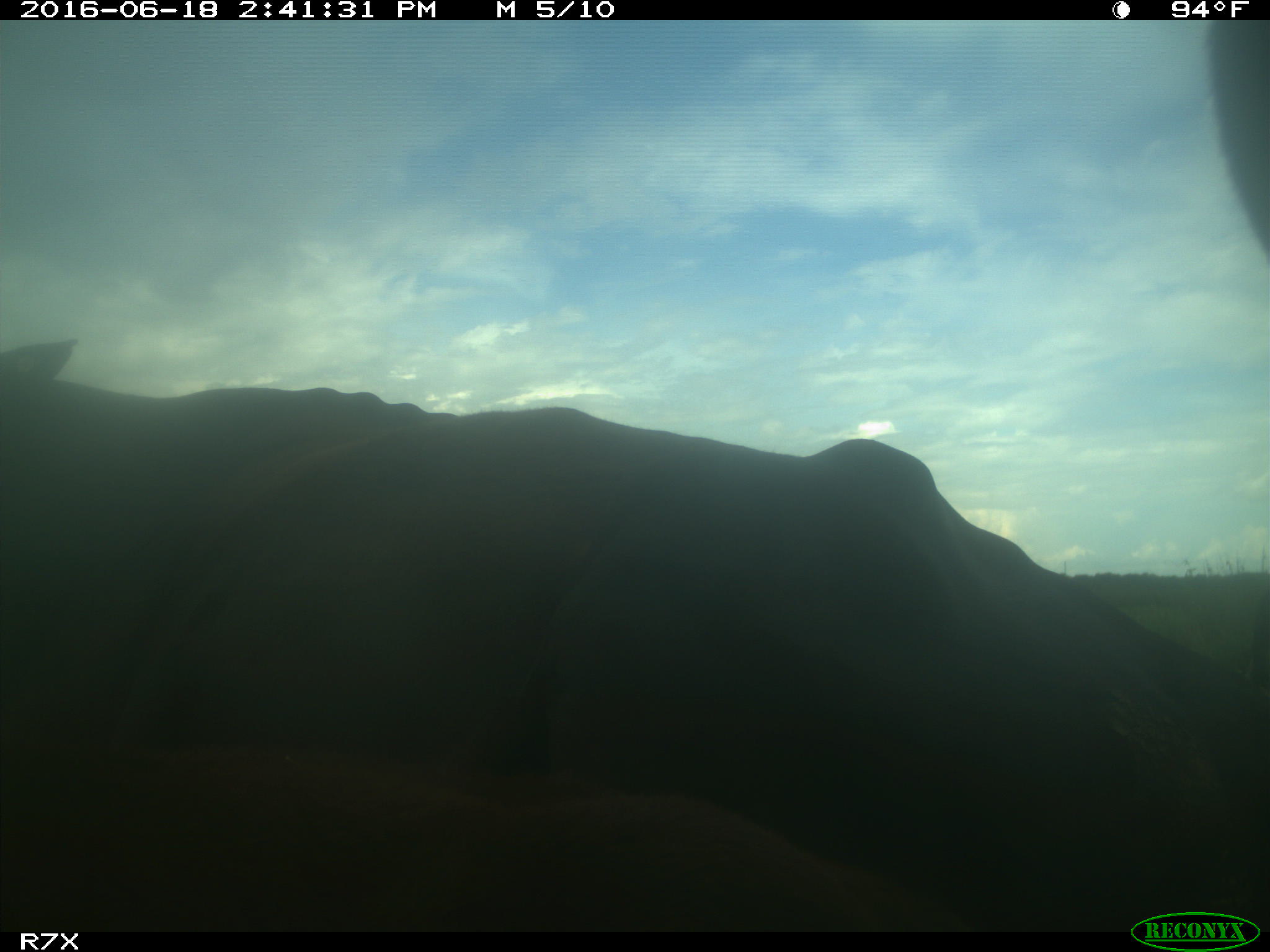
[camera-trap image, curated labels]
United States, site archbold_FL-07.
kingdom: Animalia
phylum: Chordata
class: Mammalia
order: Artiodactyla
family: Bovidae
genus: Bos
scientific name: Bos taurus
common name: domestic cow